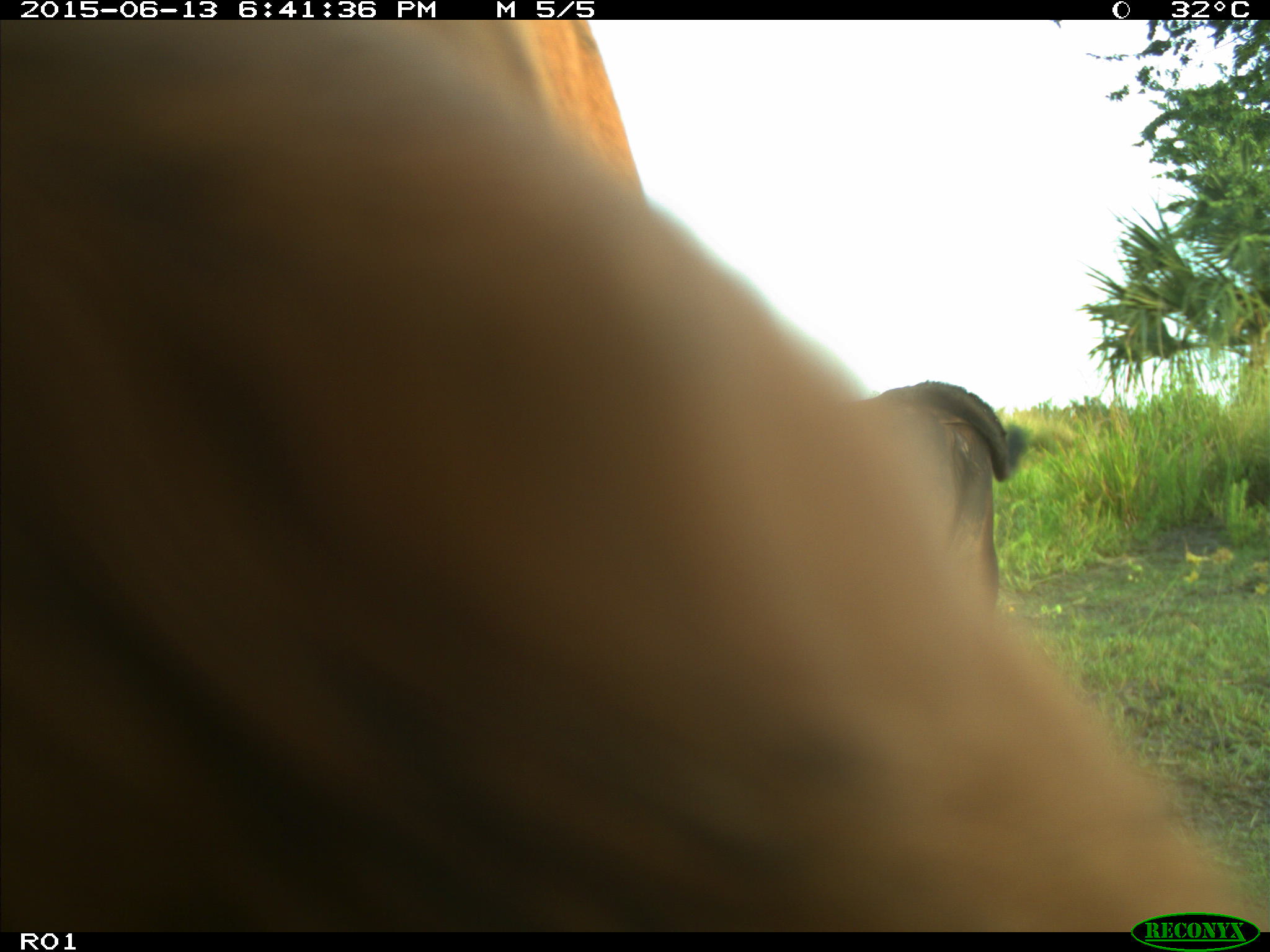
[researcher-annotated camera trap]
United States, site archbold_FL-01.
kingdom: Animalia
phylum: Chordata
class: Mammalia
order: Artiodactyla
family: Bovidae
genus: Bos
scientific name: Bos taurus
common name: domestic cow